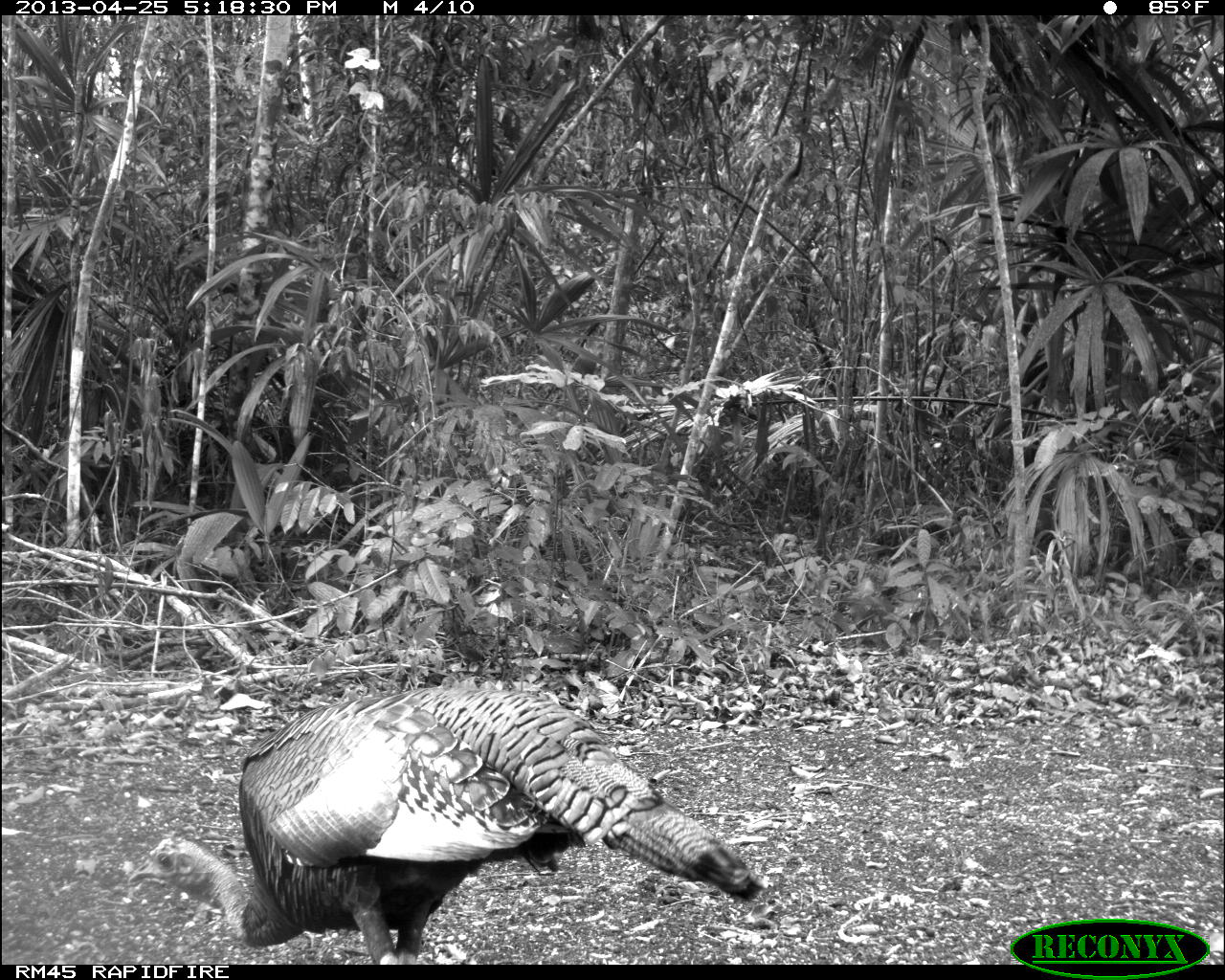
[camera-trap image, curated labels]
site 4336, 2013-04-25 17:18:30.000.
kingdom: Animalia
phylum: Chordata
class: Aves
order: Galliformes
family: Phasianidae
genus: Meleagris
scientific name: Meleagris ocellata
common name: ocellated turkey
Meleagris ocellata (ocellated turkey), count 1.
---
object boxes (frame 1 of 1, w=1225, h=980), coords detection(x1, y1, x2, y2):
meleagris ocellata: detection(124, 685, 761, 964)